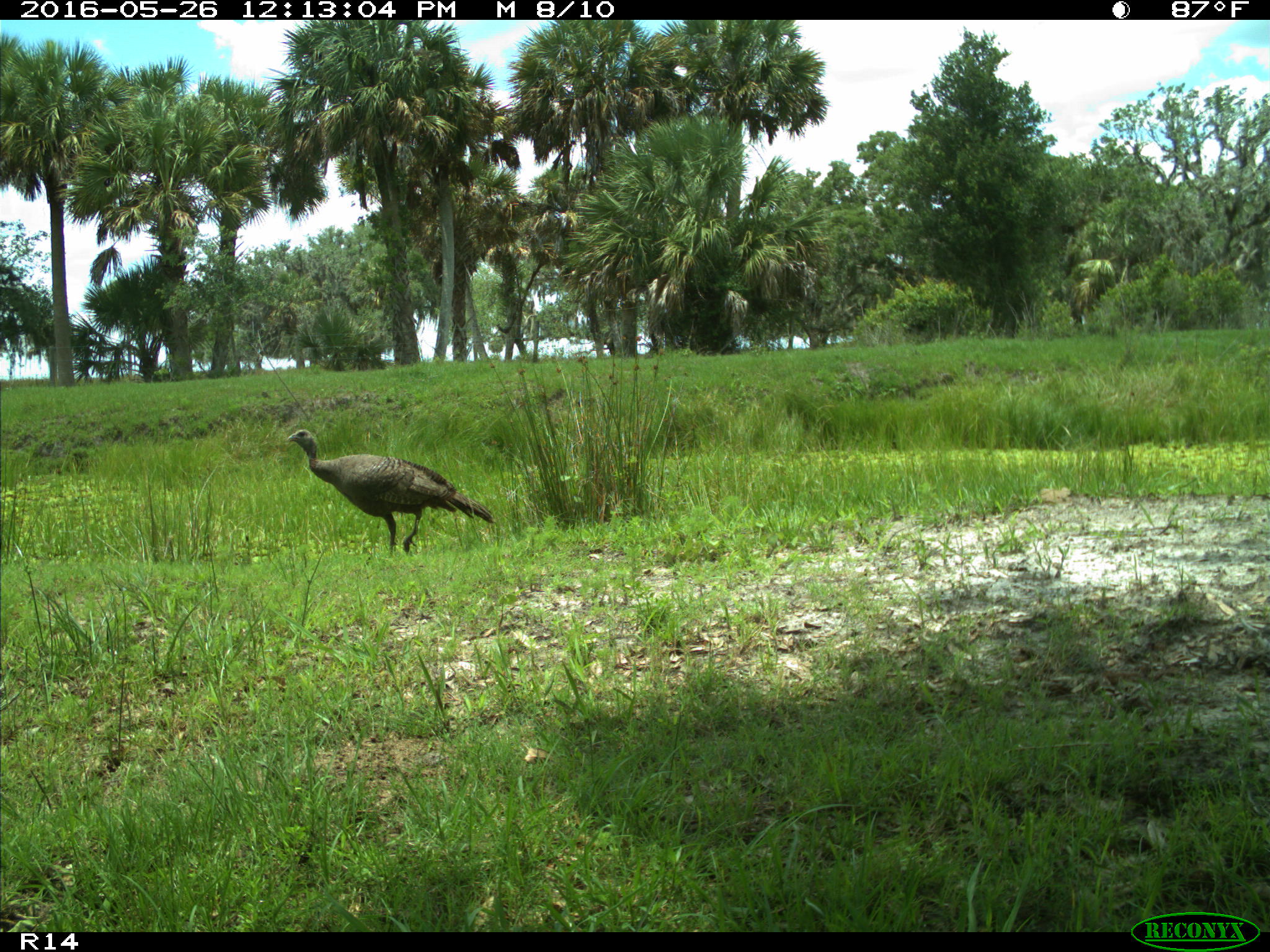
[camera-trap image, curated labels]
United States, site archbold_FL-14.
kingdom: Animalia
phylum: Chordata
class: Aves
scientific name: Aves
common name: birds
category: unidentified bird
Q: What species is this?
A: Unidentified bird (birds) (Aves).